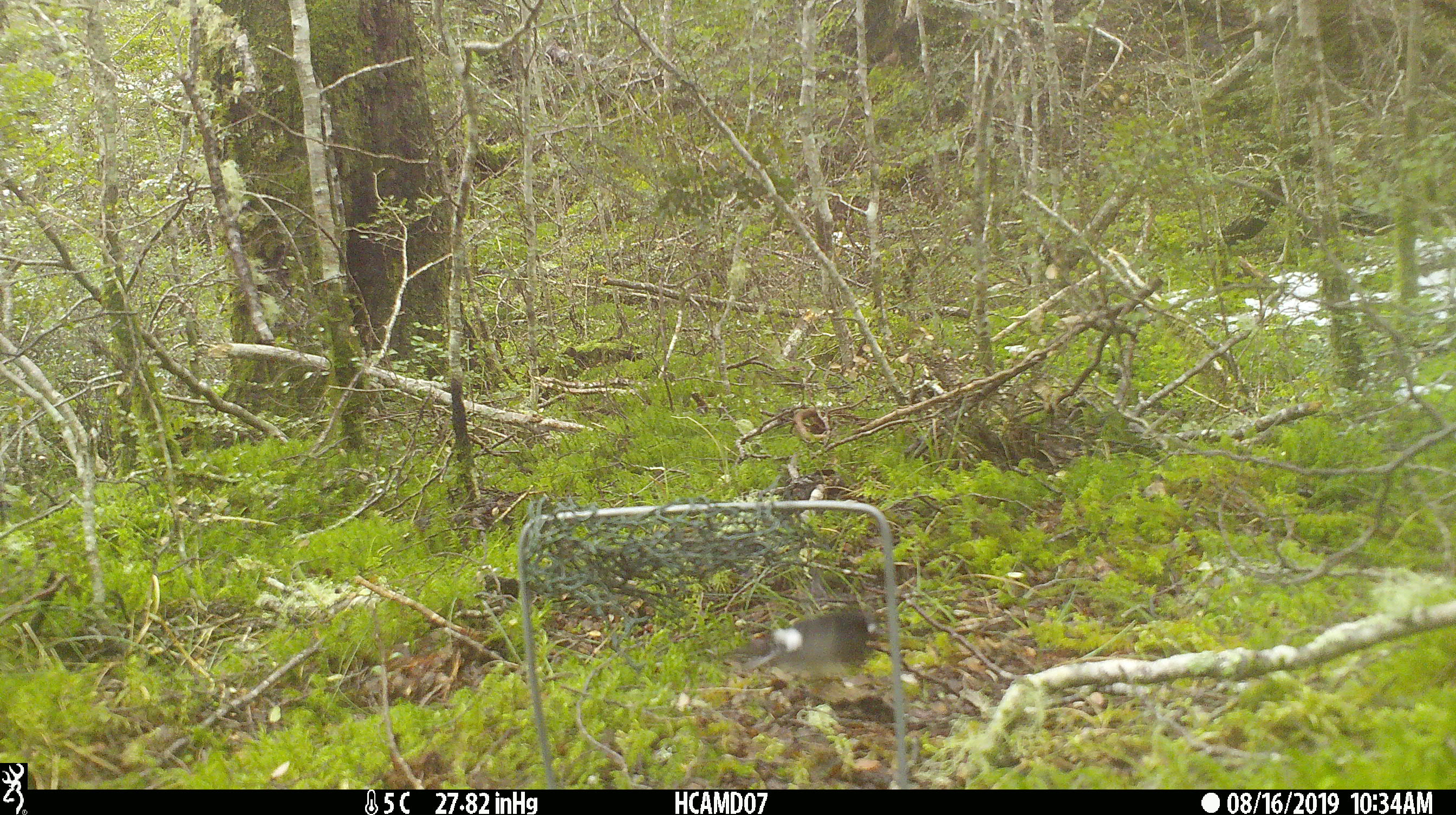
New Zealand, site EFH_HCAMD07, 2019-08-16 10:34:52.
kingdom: Animalia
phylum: Chordata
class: Aves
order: Passeriformes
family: Petroicidae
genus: Petroica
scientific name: Petroica macrocephala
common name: tomtit